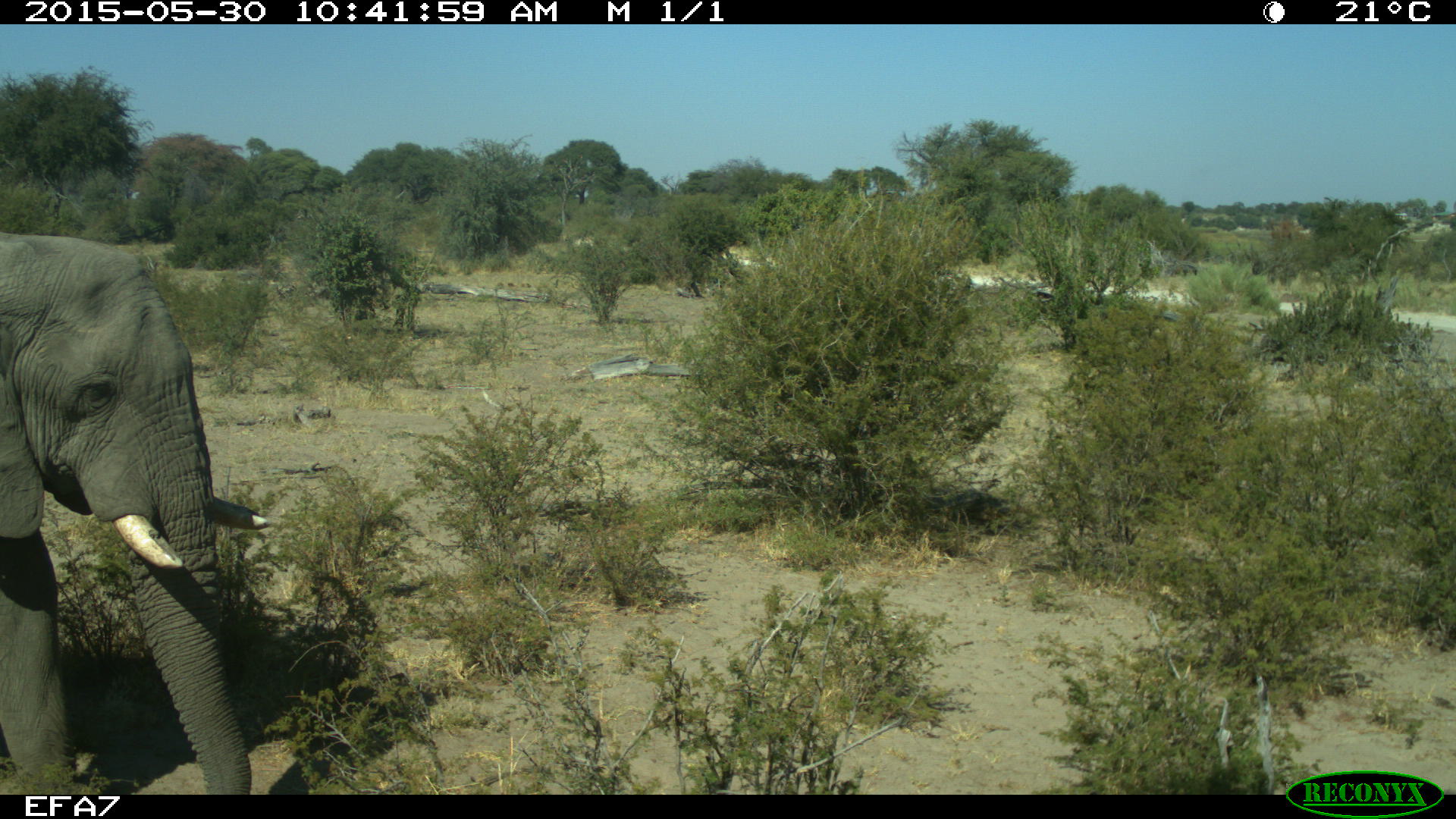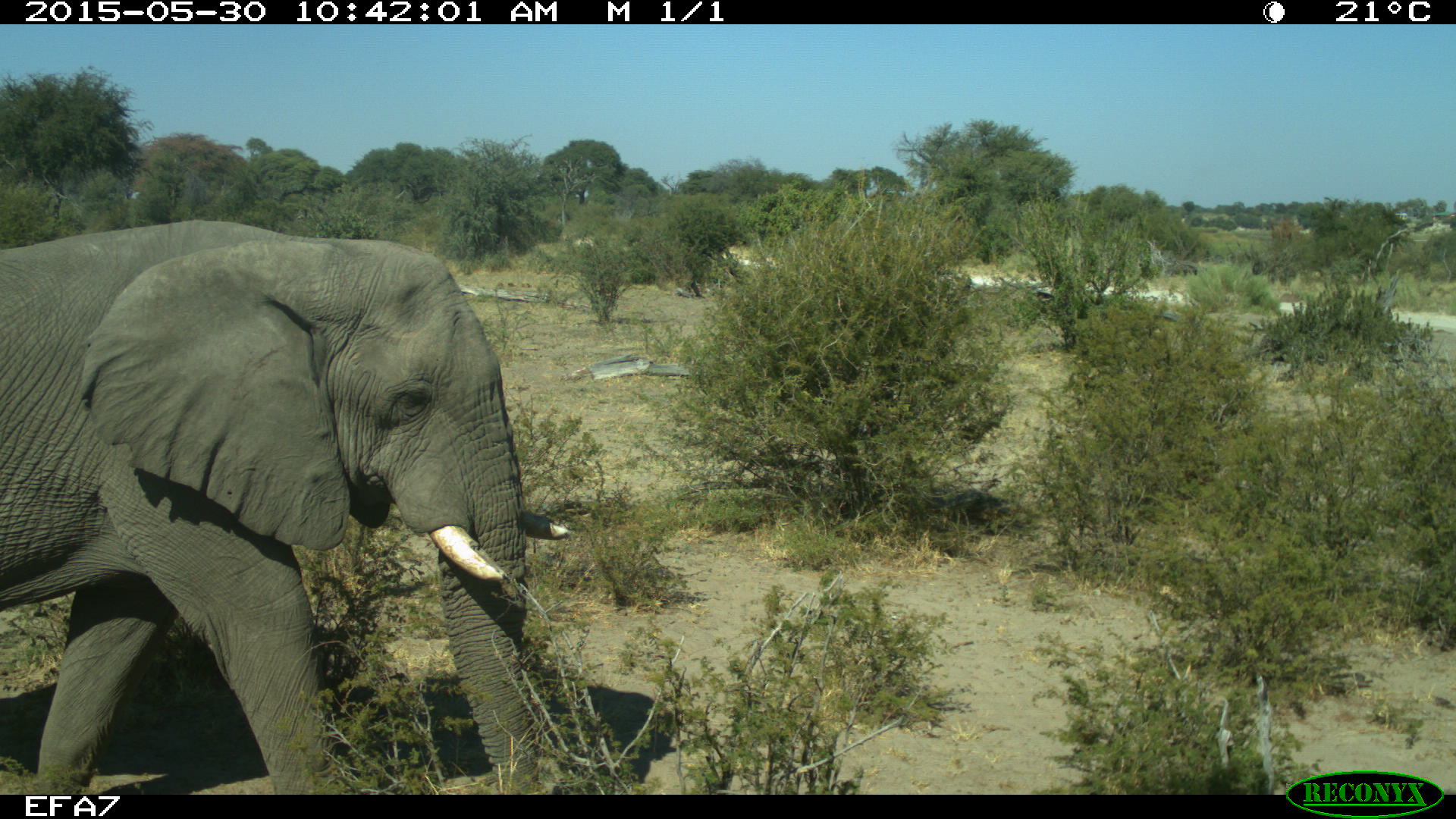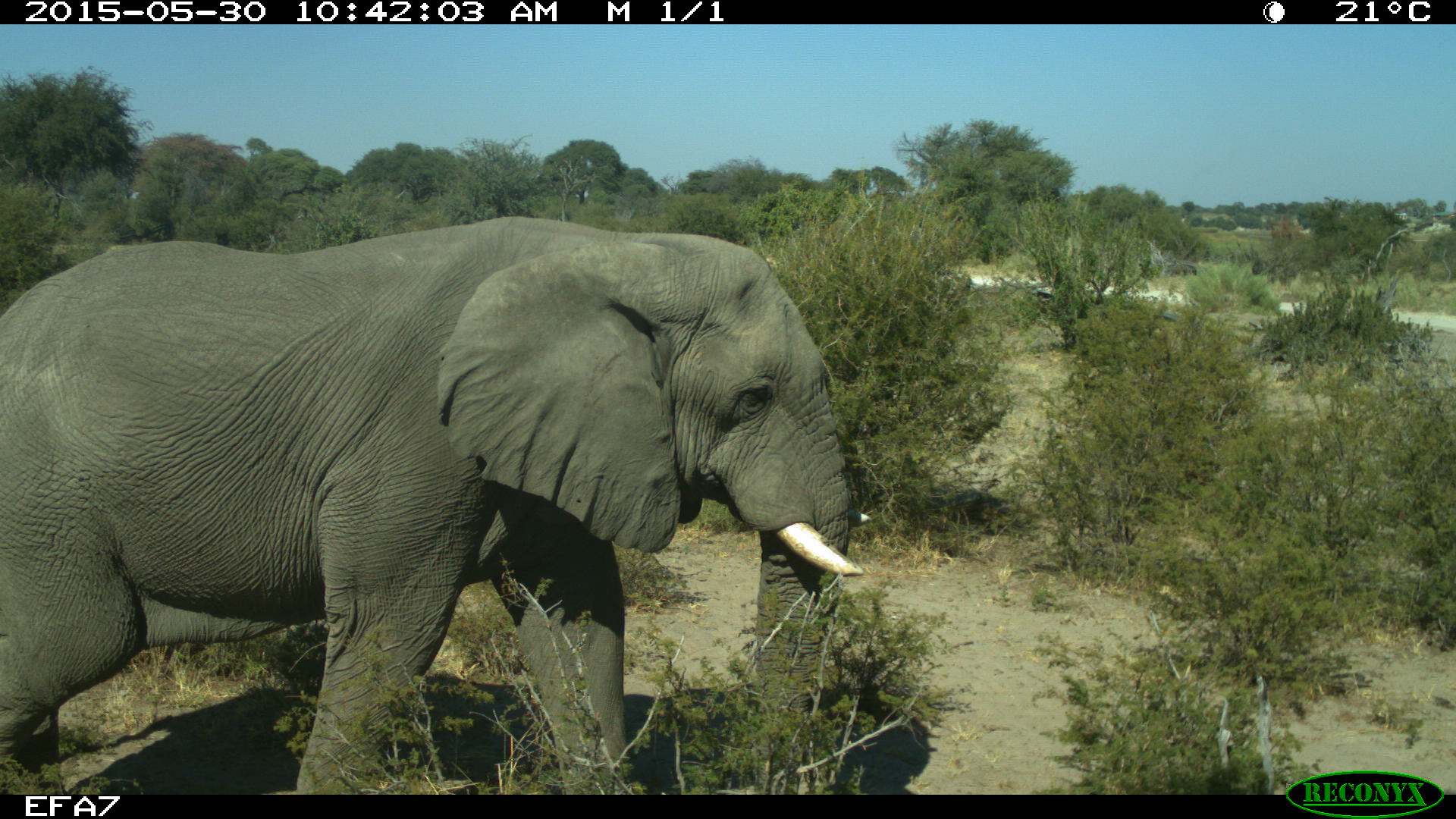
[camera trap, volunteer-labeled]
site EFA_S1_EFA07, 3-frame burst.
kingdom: Animalia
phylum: Chordata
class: Mammalia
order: Proboscidea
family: Elephantidae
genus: Loxodonta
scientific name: Loxodonta africana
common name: african bush elephant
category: elephant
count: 1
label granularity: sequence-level